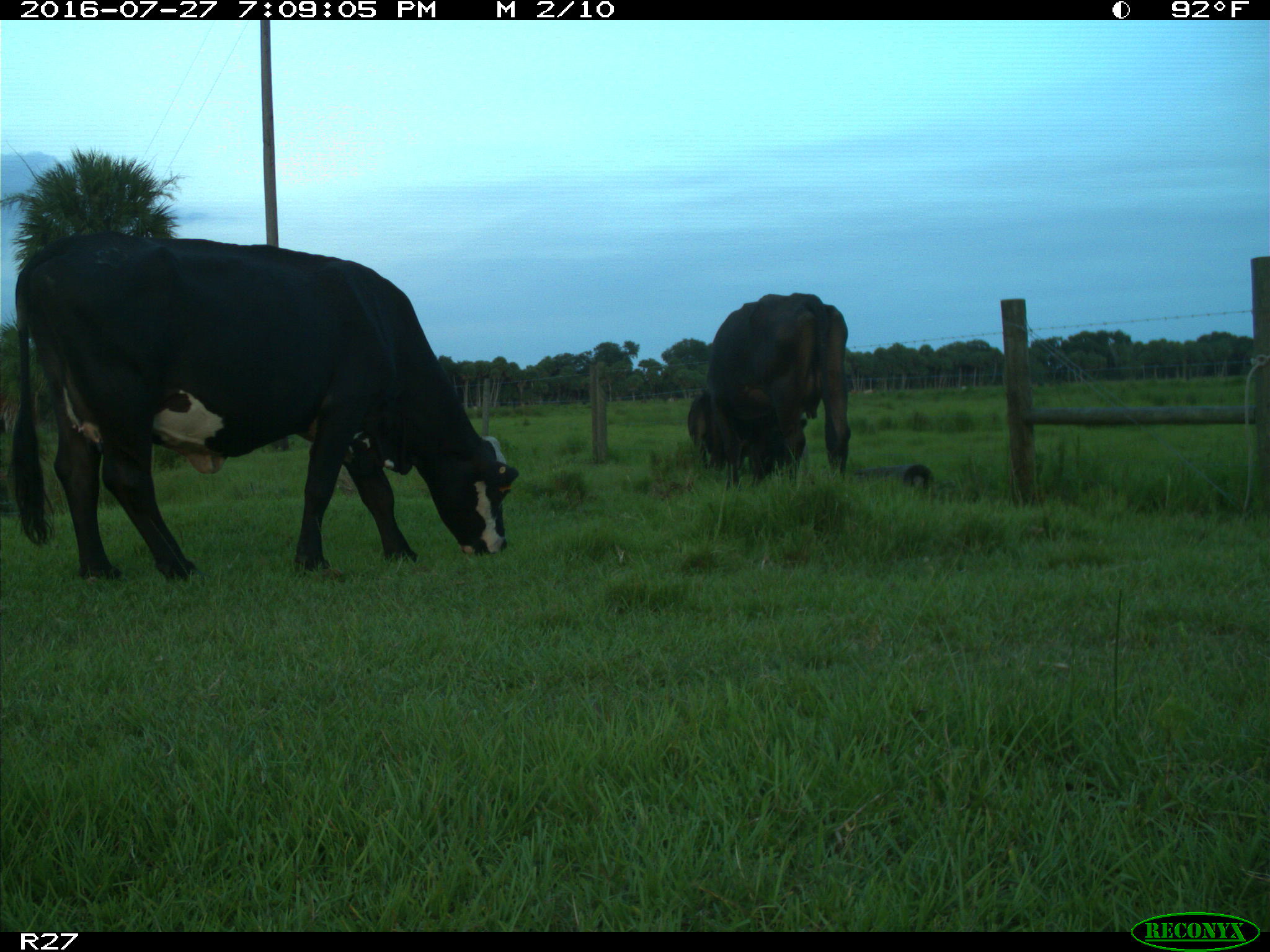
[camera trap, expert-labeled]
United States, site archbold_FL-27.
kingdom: Animalia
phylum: Chordata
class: Mammalia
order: Artiodactyla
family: Bovidae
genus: Bos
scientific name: Bos taurus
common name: domestic cow